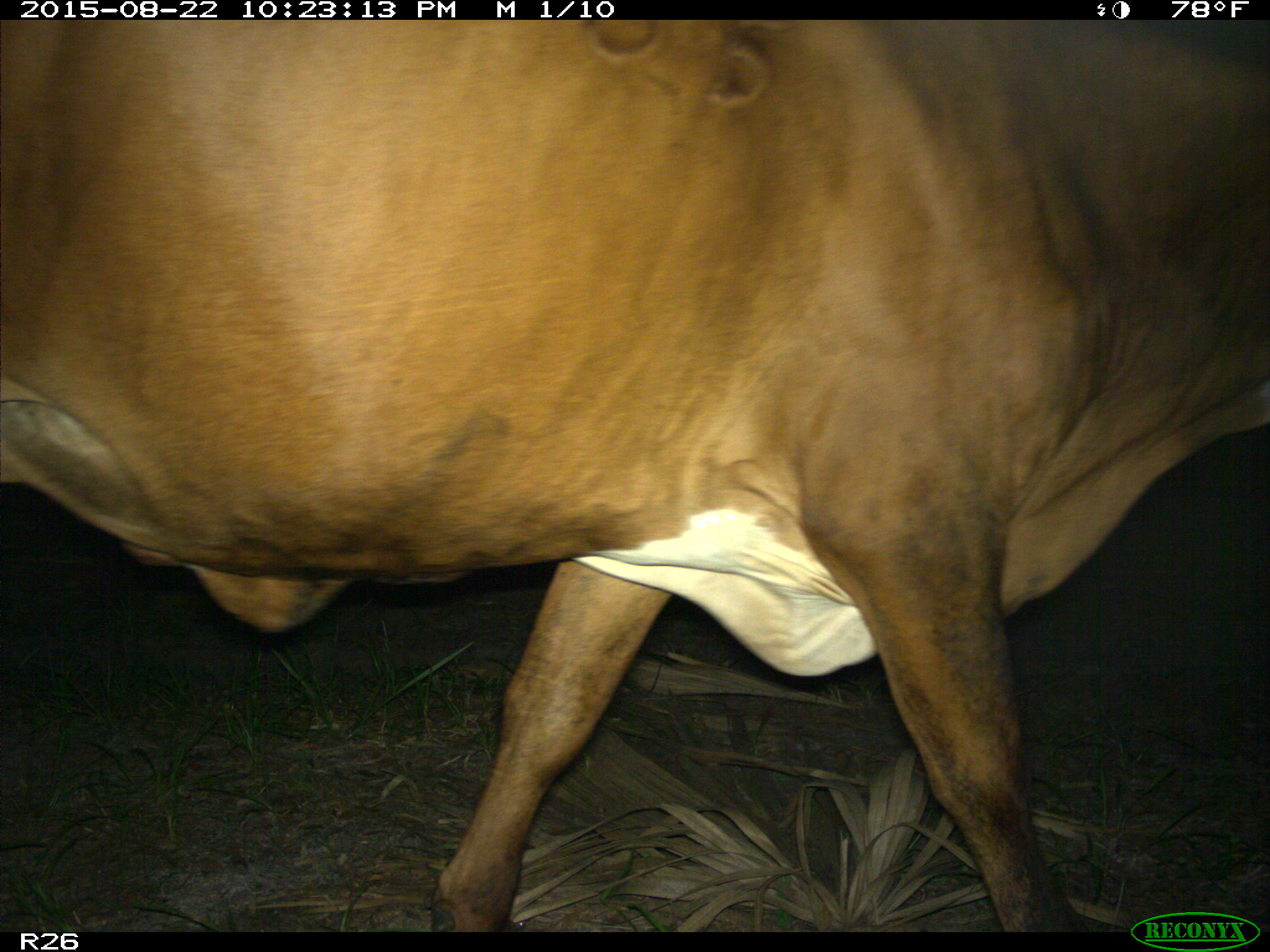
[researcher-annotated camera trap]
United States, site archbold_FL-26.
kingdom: Animalia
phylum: Chordata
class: Mammalia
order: Artiodactyla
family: Bovidae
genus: Bos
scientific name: Bos taurus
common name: domestic cow